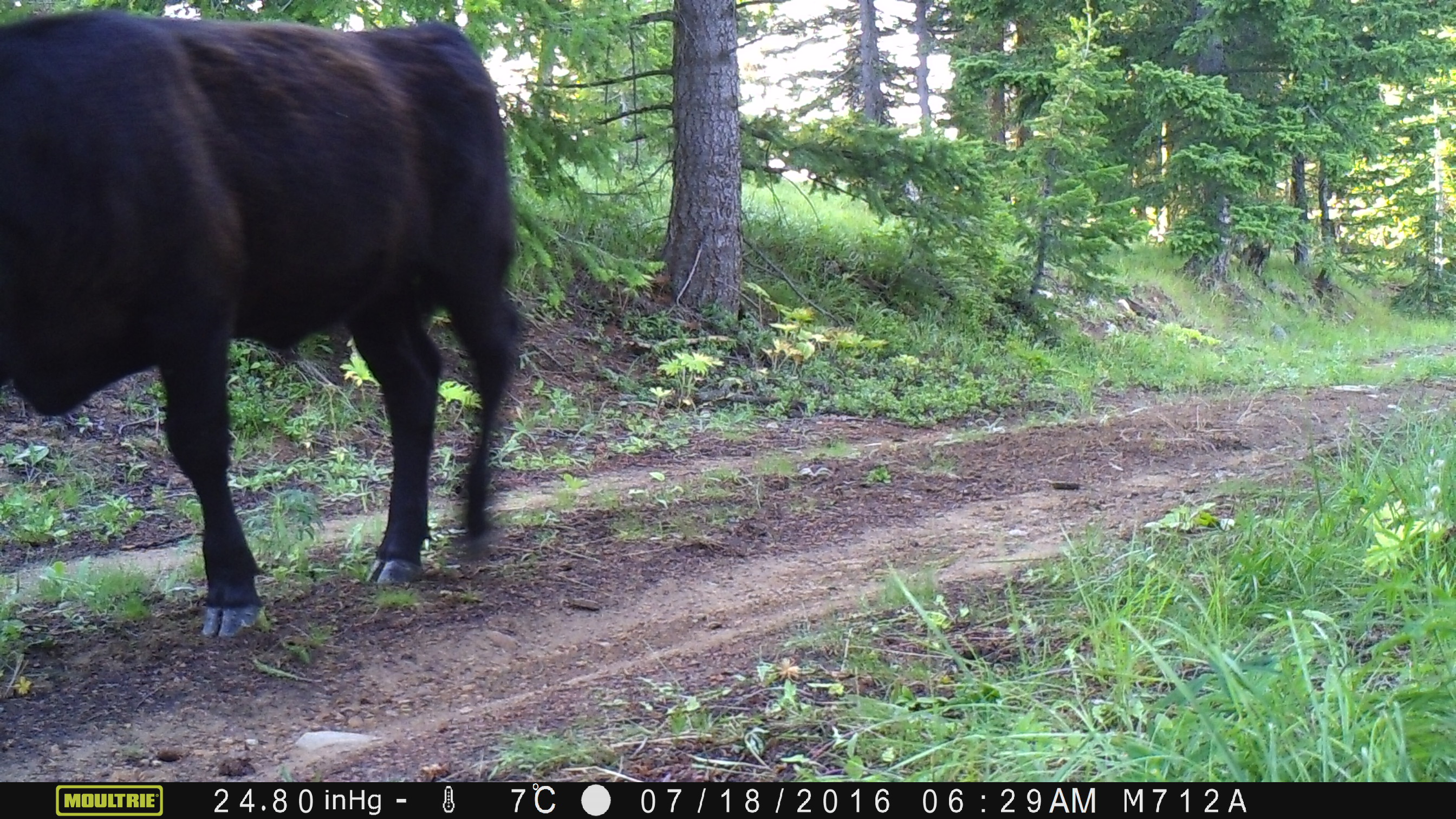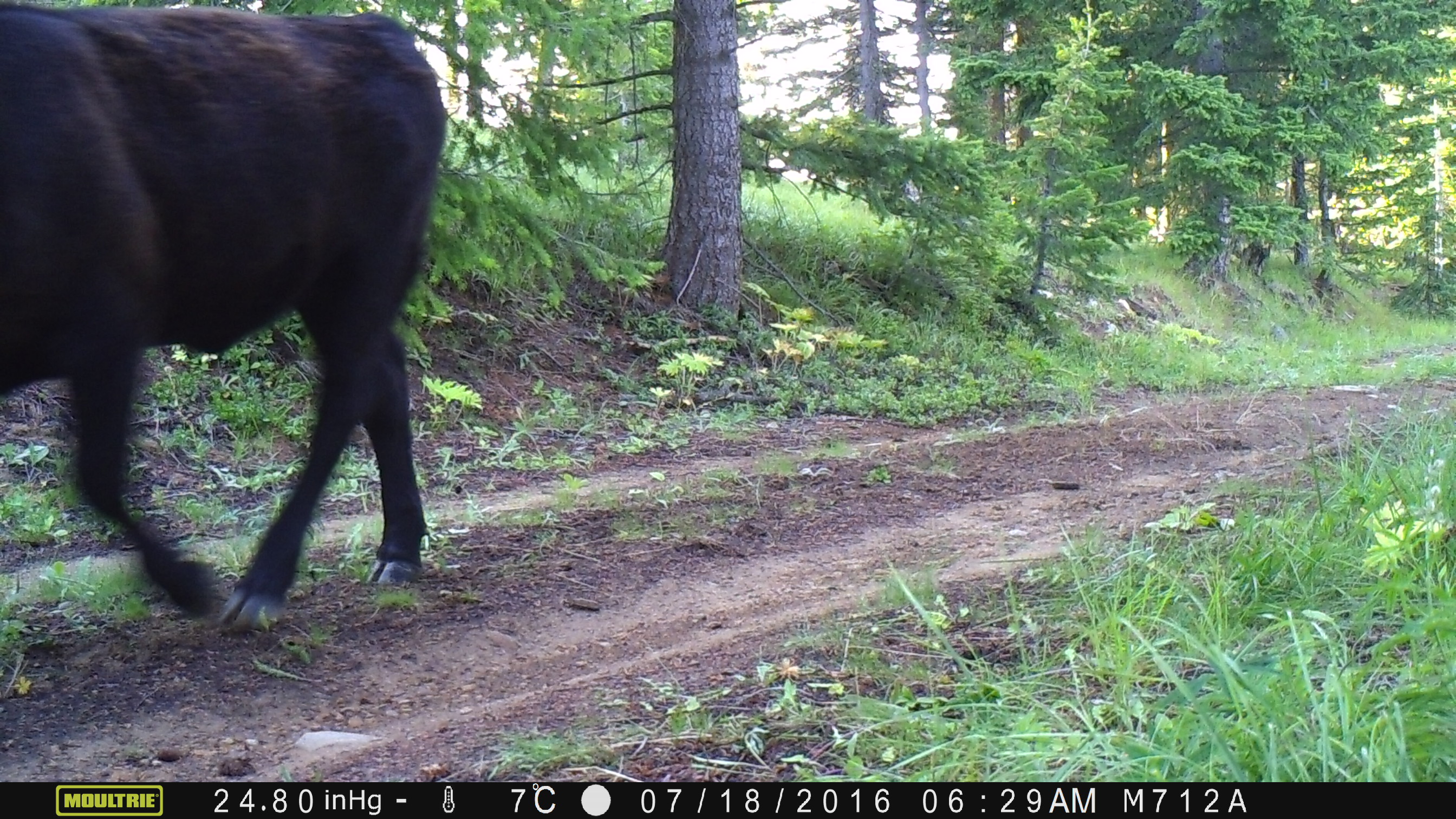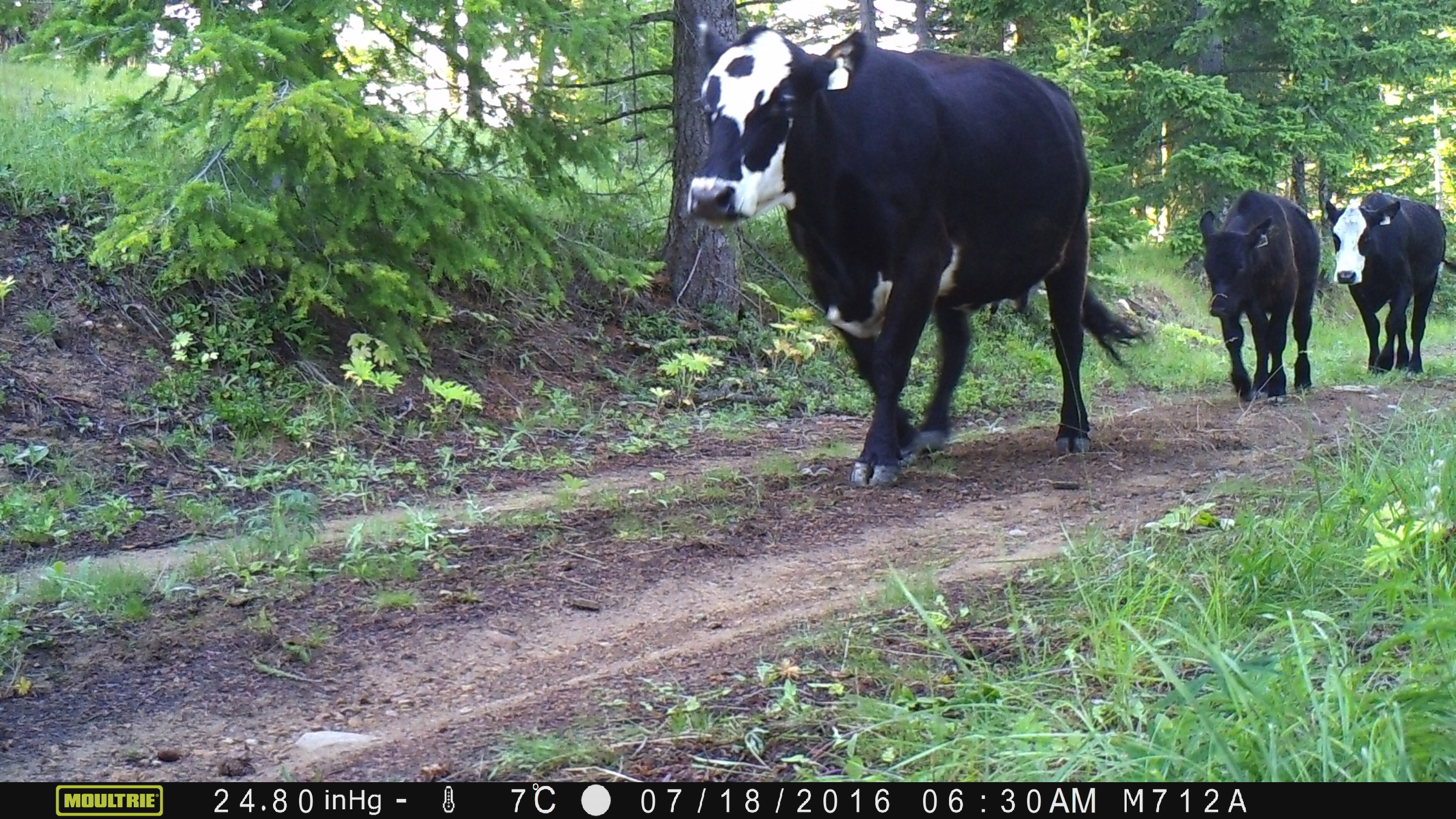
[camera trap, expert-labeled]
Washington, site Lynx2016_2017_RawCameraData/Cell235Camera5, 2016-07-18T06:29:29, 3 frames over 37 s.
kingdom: Animalia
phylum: Chordata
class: Mammalia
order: Artiodactyla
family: Bovidae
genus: Bos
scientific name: Bos taurus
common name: domestic cattle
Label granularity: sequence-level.